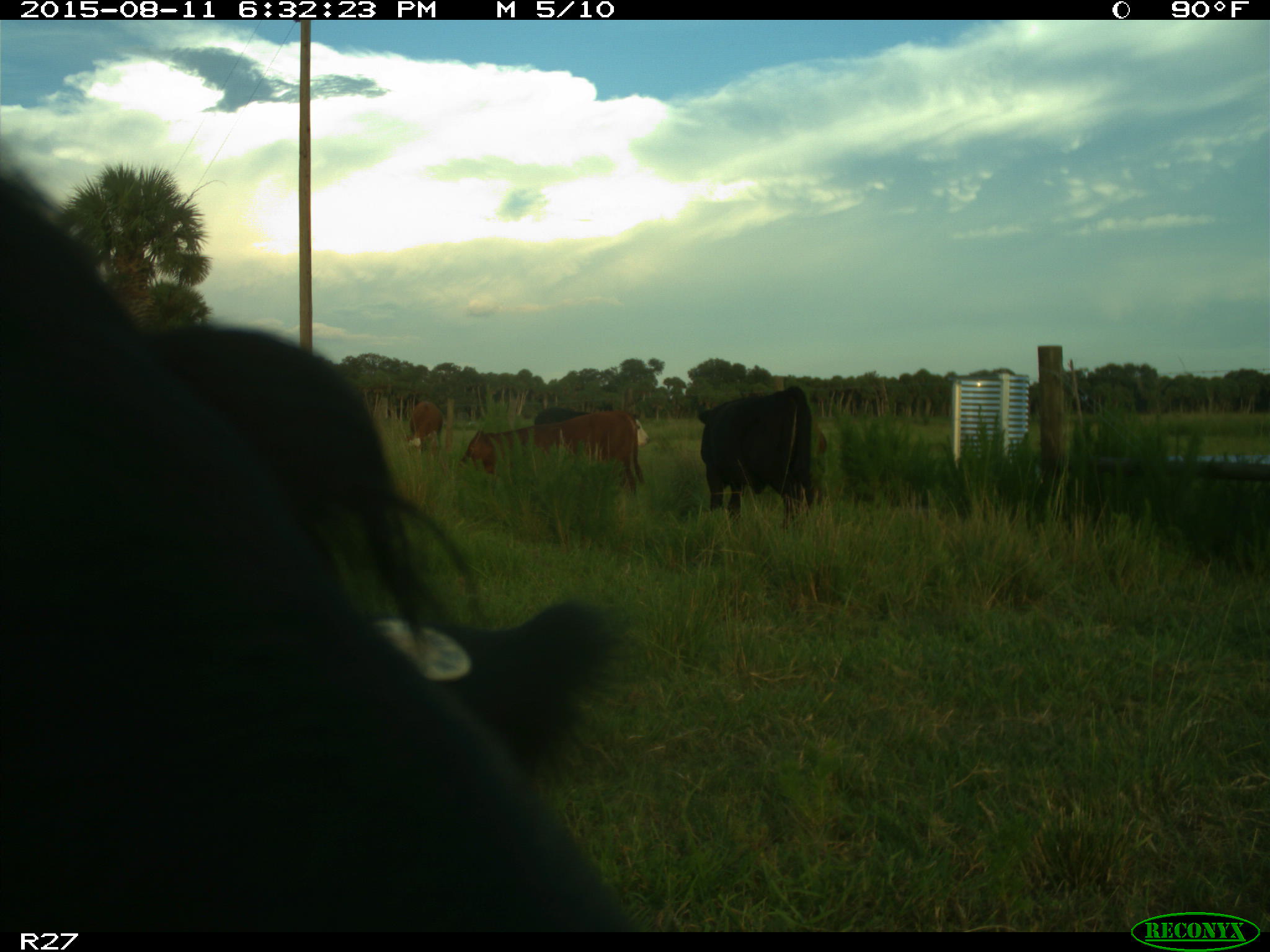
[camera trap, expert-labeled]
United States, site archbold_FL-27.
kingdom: Animalia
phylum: Chordata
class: Mammalia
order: Artiodactyla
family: Bovidae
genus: Bos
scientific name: Bos taurus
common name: domestic cow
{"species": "Bos taurus (domestic cow)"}